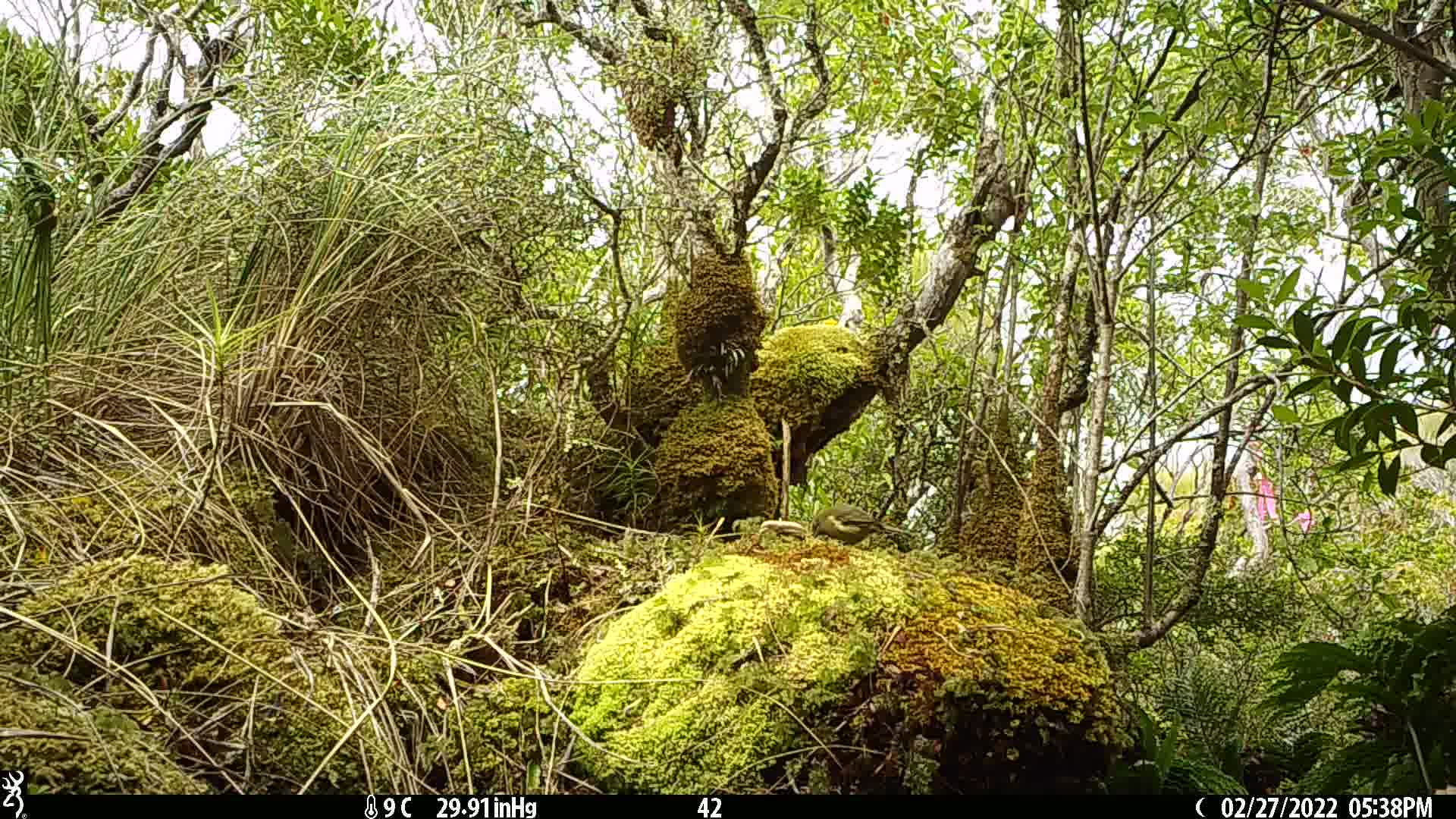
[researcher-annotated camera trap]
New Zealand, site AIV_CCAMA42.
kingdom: Animalia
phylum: Chordata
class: Aves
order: Passeriformes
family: Meliphagidae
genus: Anthornis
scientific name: Anthornis melanura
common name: new zealand bellbird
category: bellbird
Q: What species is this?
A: Bellbird (new zealand bellbird) (Anthornis melanura).